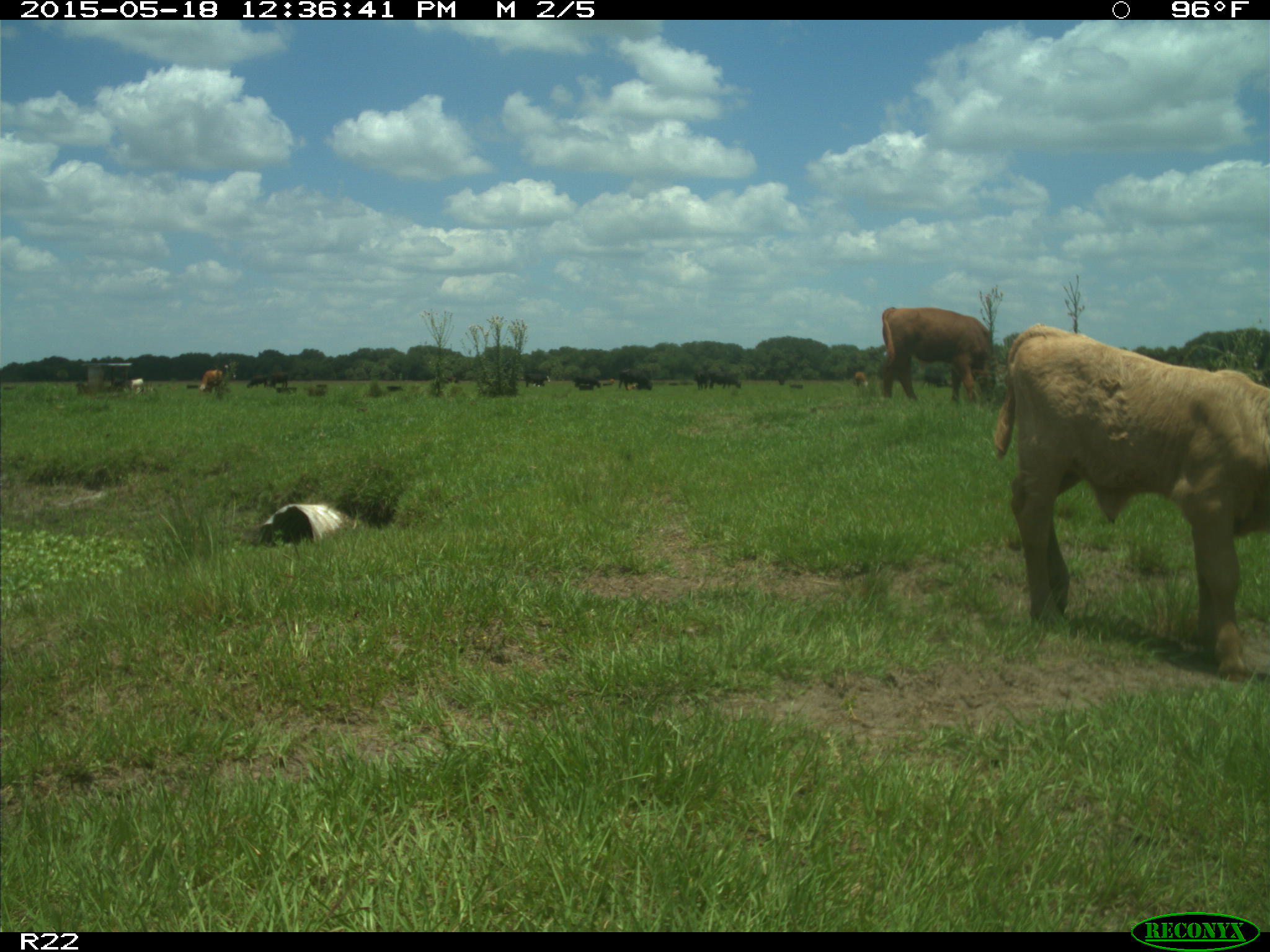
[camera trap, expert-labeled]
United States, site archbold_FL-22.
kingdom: Animalia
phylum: Chordata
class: Mammalia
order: Artiodactyla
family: Bovidae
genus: Bos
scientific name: Bos taurus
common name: domestic cow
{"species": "Bos taurus (domestic cow)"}